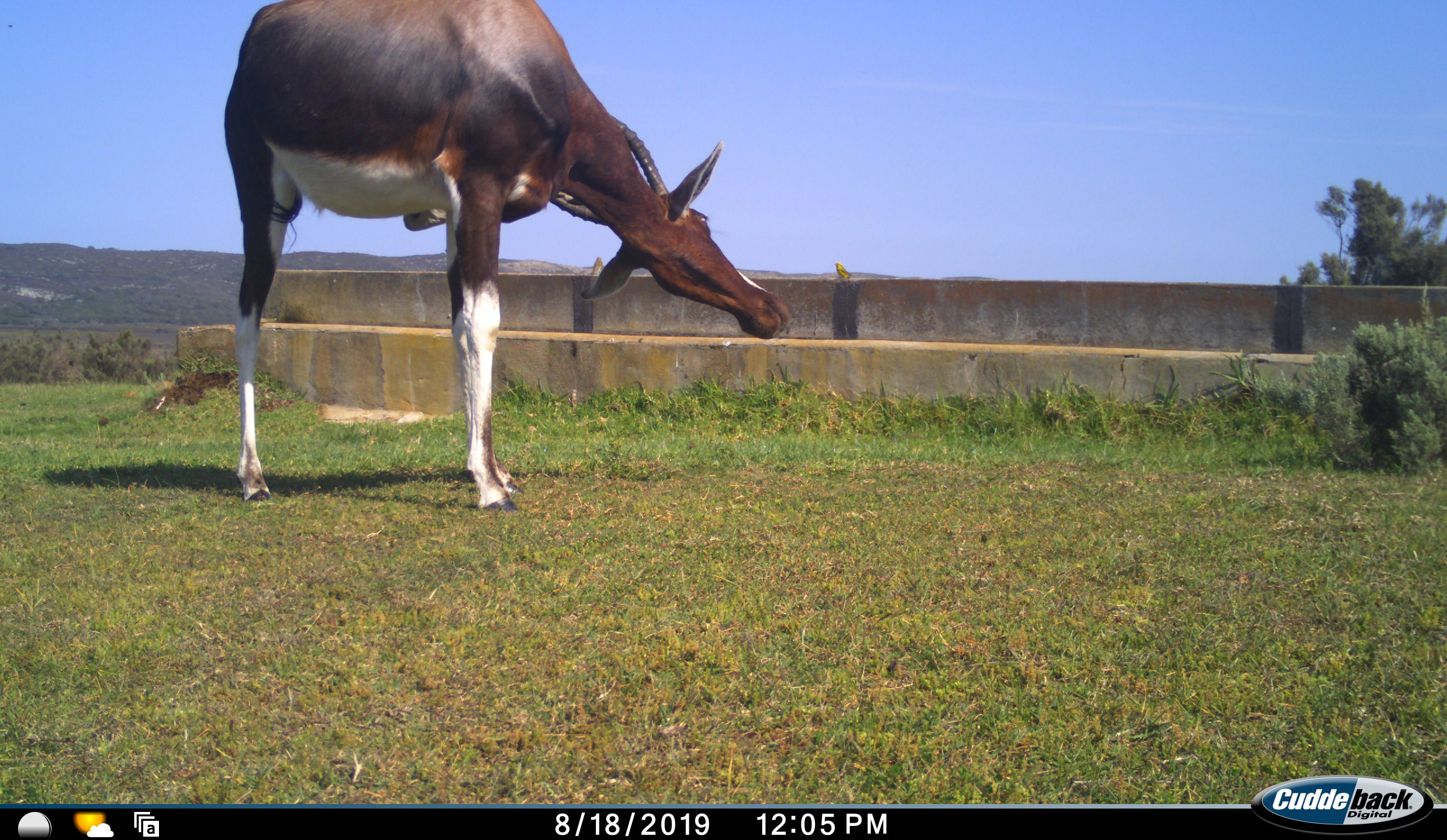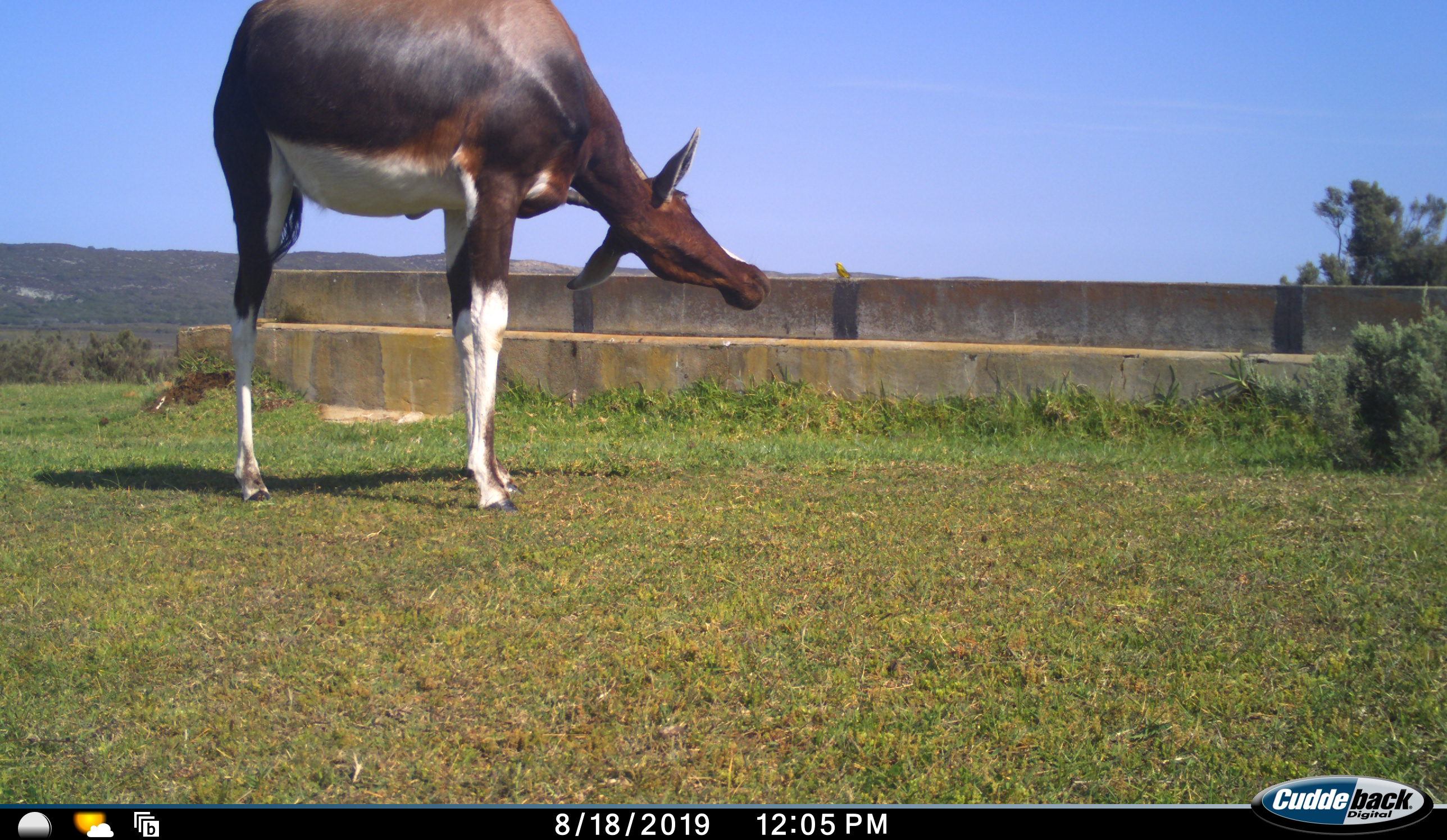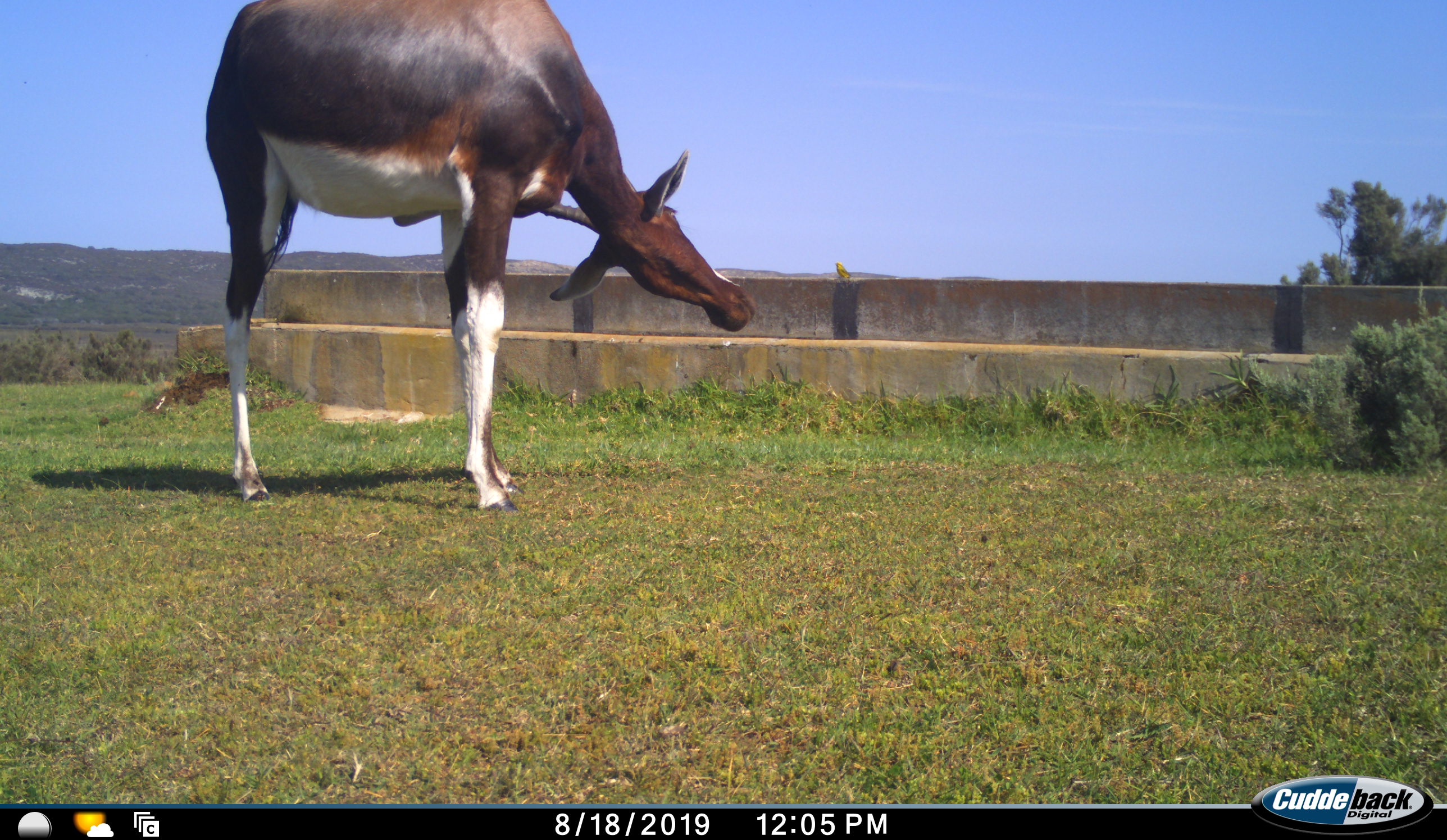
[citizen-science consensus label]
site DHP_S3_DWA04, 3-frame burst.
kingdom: Animalia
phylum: Chordata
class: Mammalia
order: Artiodactyla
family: Bovidae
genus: Damaliscus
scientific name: Damaliscus pygargus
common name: bontebok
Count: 1.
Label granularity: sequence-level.